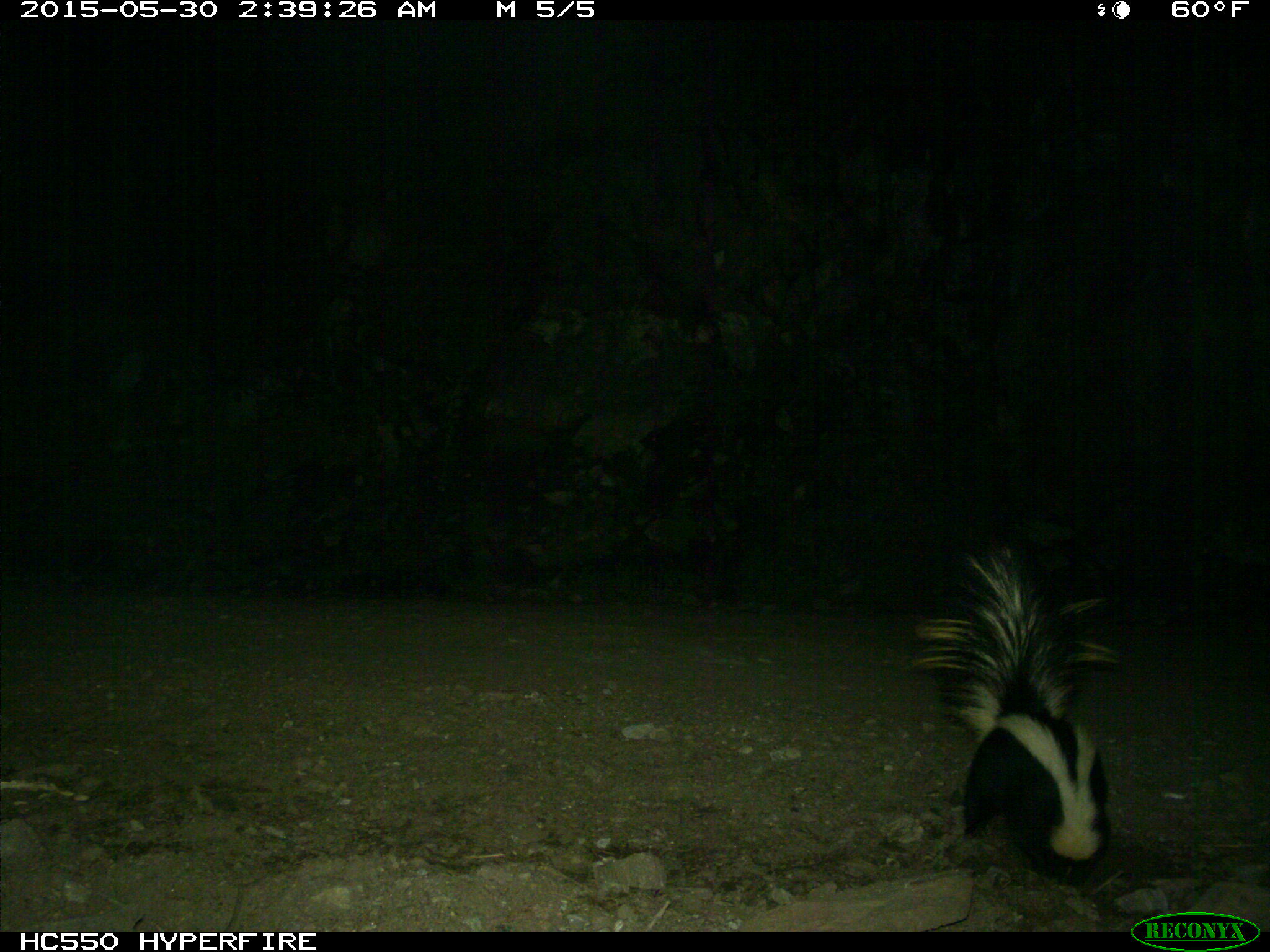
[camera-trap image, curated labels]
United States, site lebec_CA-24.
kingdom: Animalia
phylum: Chordata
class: Mammalia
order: Carnivora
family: Mephitidae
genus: Mephitis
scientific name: Mephitis mephitis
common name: striped skunk